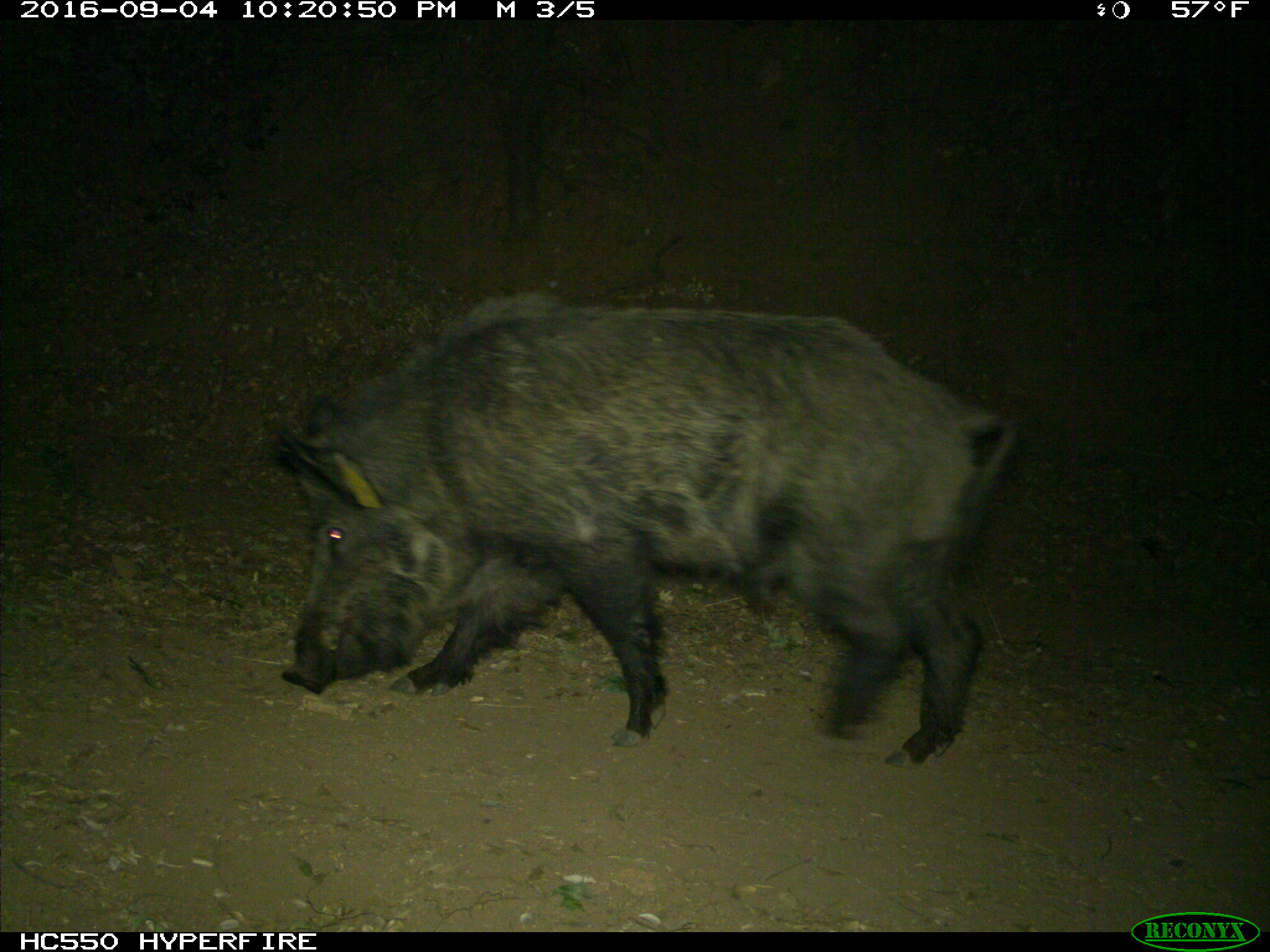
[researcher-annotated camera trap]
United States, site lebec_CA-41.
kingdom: Animalia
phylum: Chordata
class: Mammalia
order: Artiodactyla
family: Suidae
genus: Sus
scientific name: Sus scrofa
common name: wild boar